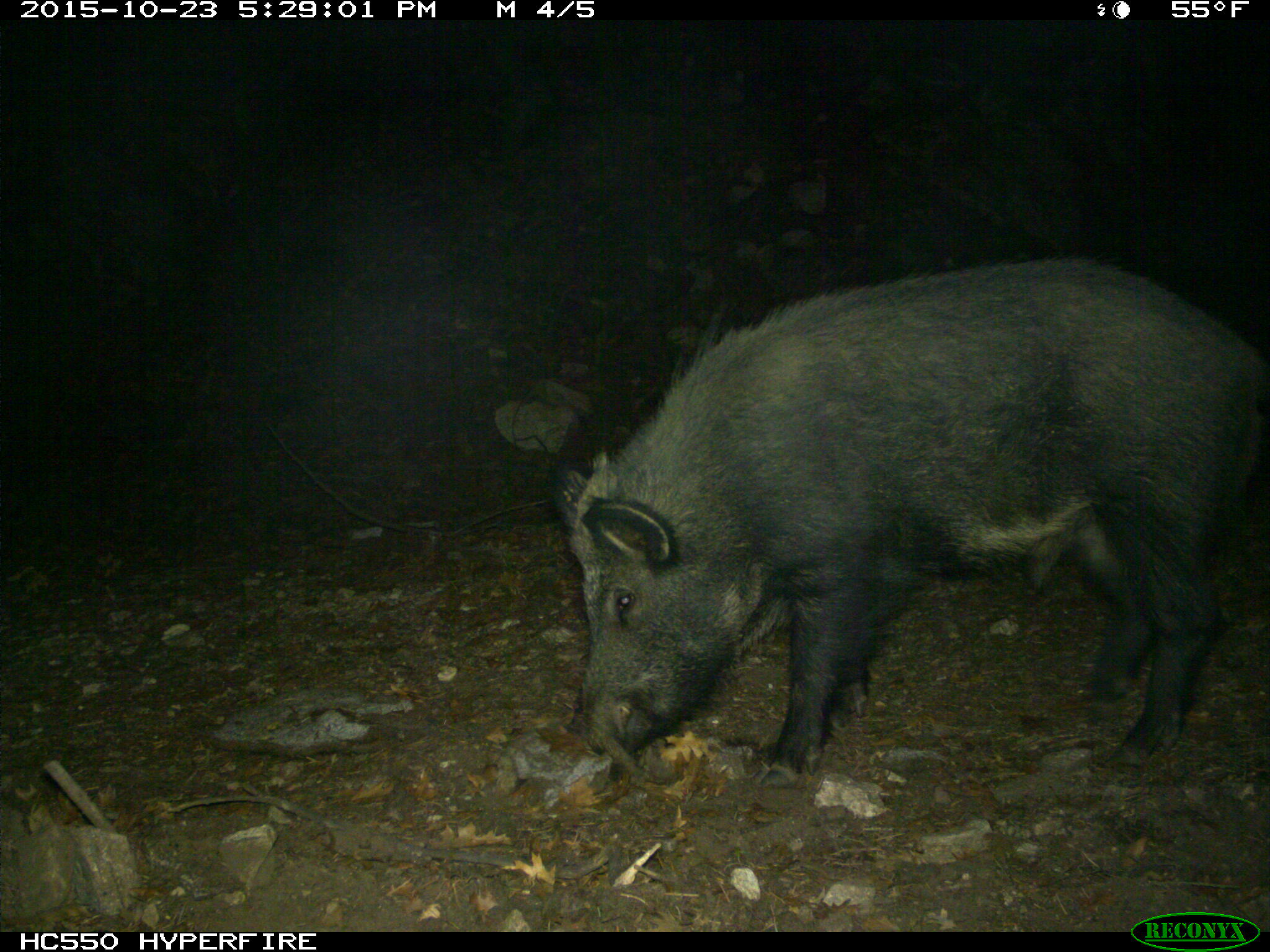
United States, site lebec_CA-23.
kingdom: Animalia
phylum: Chordata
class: Mammalia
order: Artiodactyla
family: Suidae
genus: Sus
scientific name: Sus scrofa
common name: wild boar